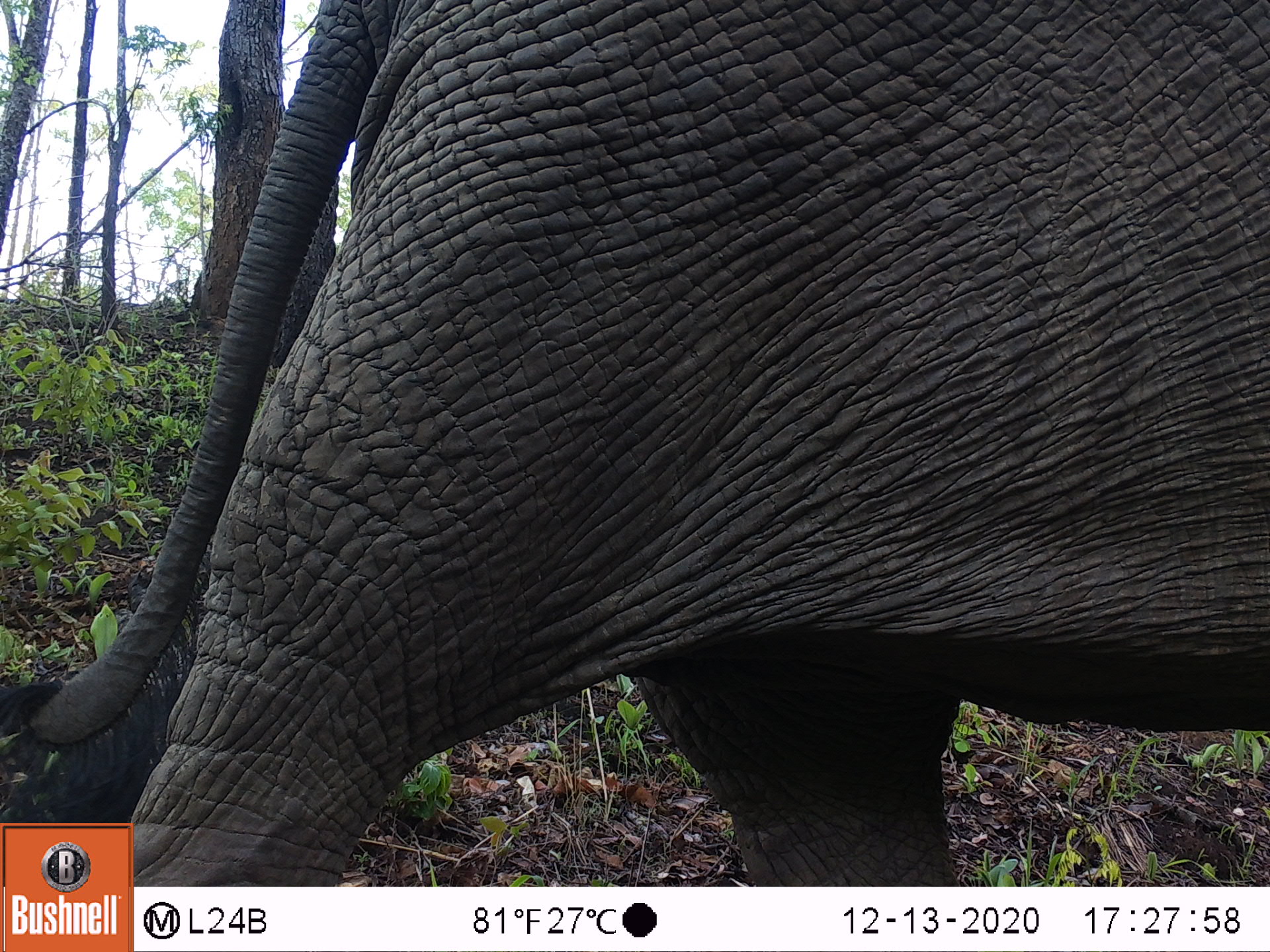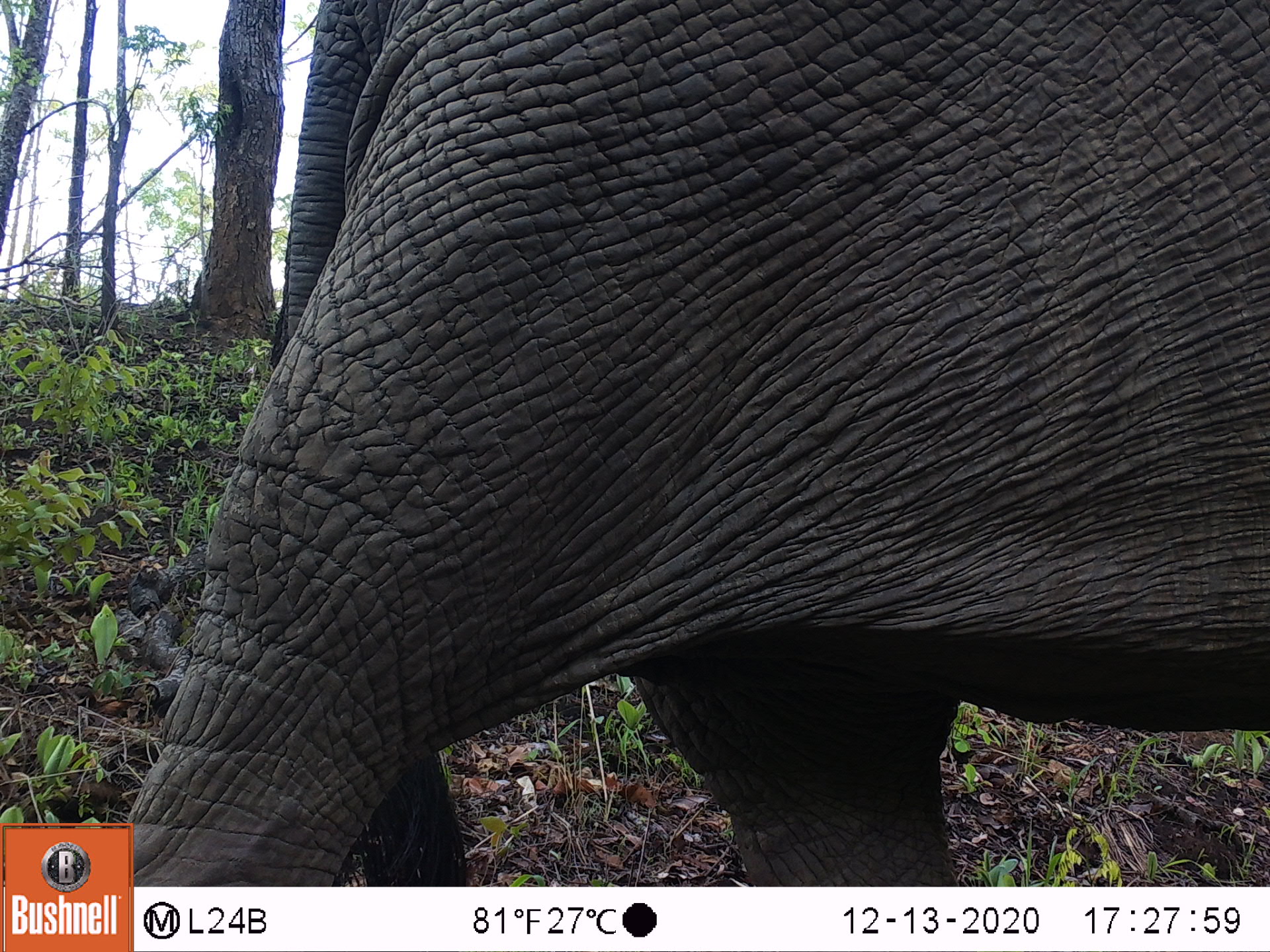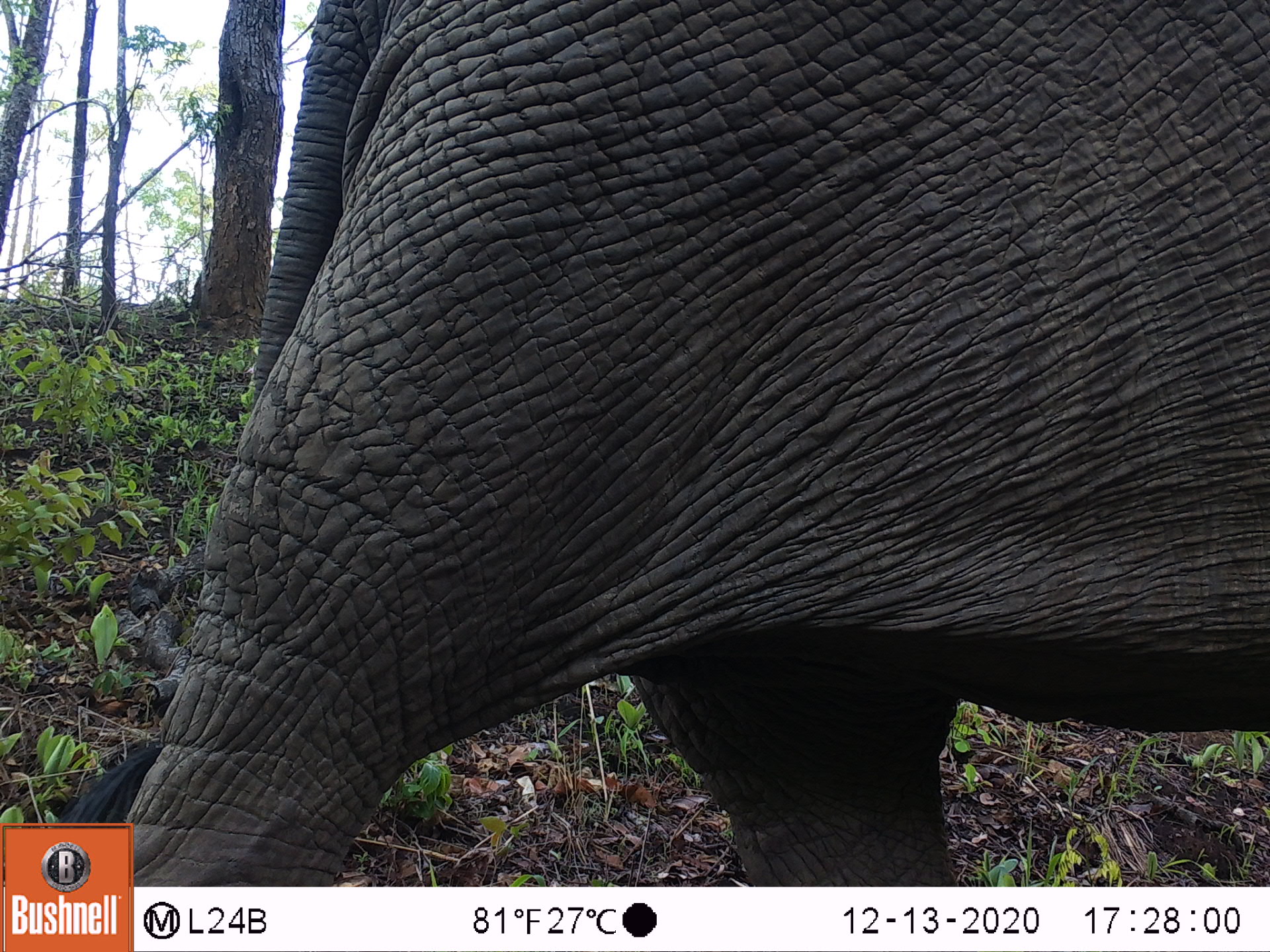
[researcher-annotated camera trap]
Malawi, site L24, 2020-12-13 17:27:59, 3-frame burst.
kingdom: Animalia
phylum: Chordata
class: Mammalia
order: Proboscidea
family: Elephantidae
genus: Loxodonta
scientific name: Loxodonta africana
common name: african savanna elephant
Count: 1.